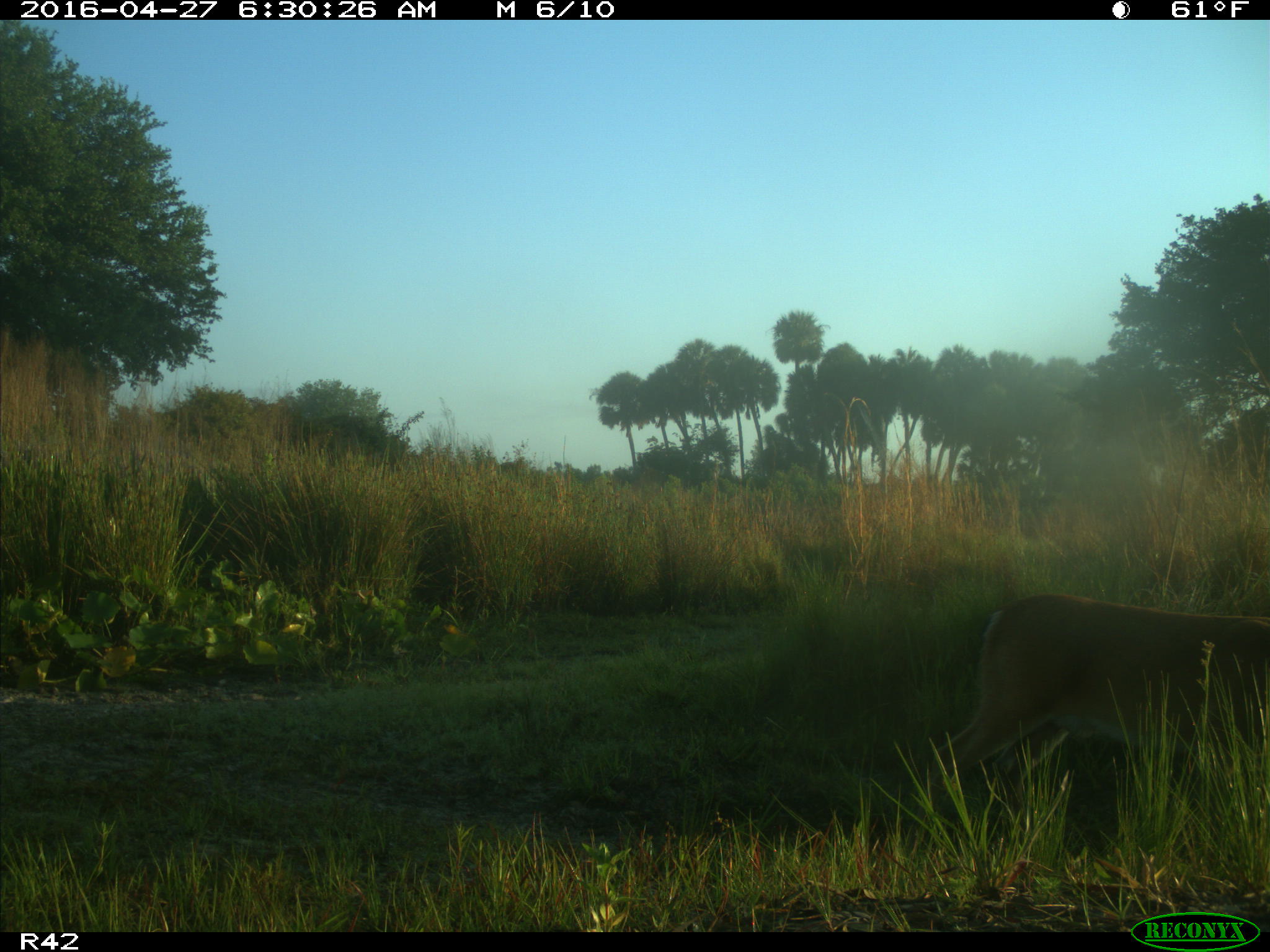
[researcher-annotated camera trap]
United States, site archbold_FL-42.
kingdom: Animalia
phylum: Chordata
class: Mammalia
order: Artiodactyla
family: Cervidae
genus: Odocoileus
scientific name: Odocoileus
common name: deer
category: unidentified deer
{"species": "unidentified deer (deer) (Odocoileus)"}